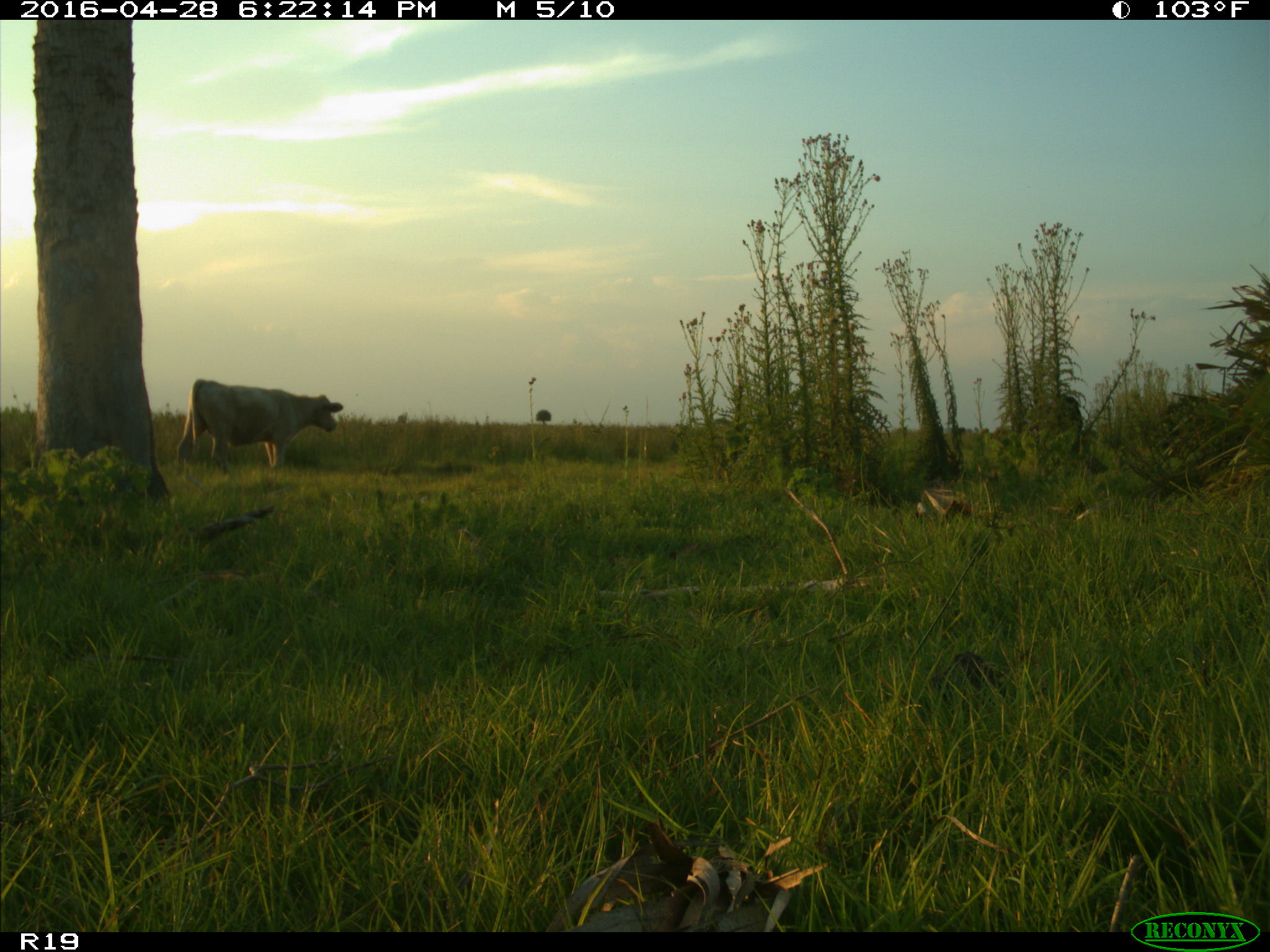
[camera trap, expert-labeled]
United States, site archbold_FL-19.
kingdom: Animalia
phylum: Chordata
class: Mammalia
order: Artiodactyla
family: Bovidae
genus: Bos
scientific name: Bos taurus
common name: domestic cow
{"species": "Bos taurus (domestic cow)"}